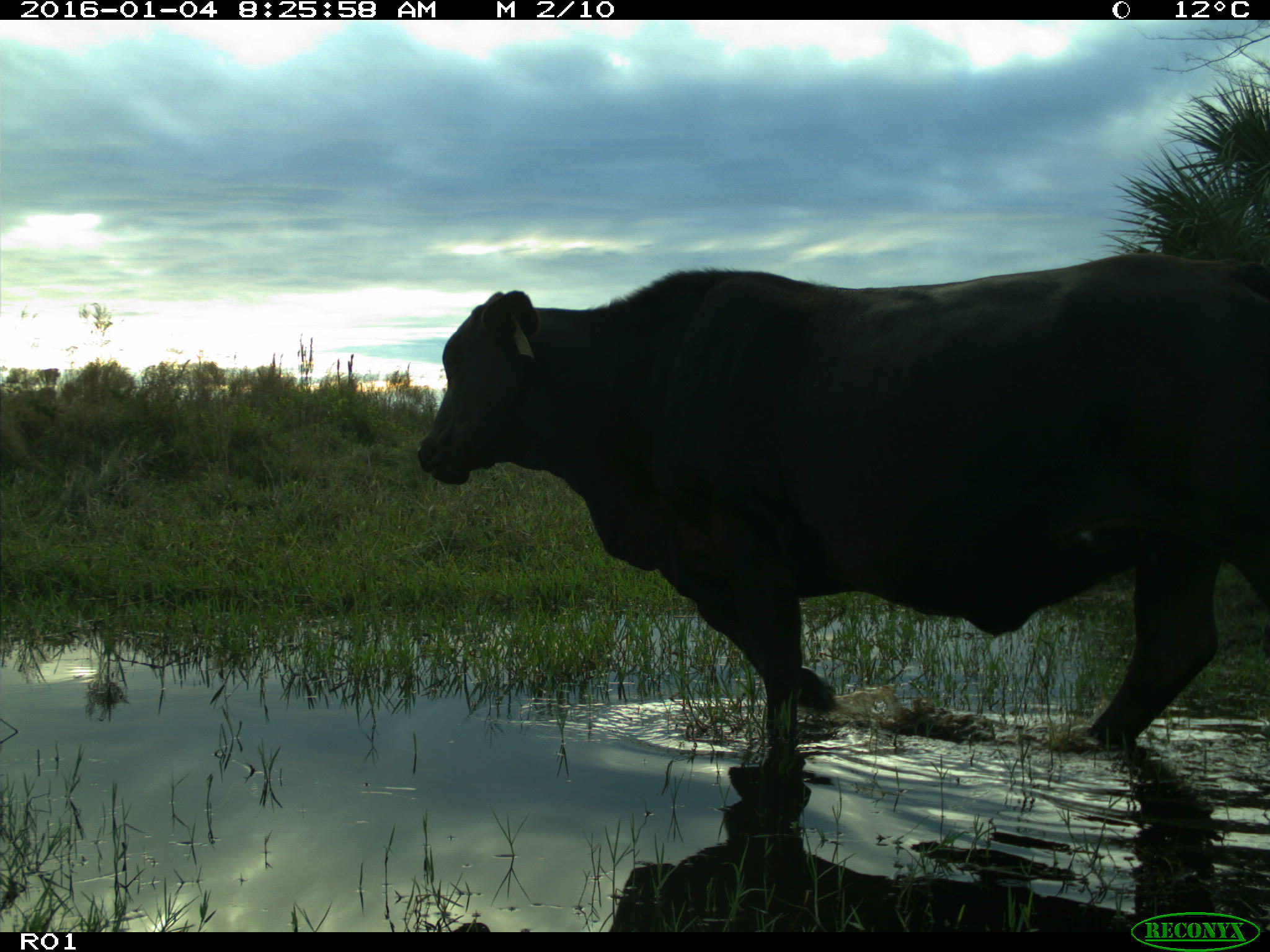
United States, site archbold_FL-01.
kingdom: Animalia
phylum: Chordata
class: Mammalia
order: Artiodactyla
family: Bovidae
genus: Bos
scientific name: Bos taurus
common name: domestic cow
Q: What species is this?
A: Bos taurus (domestic cow).